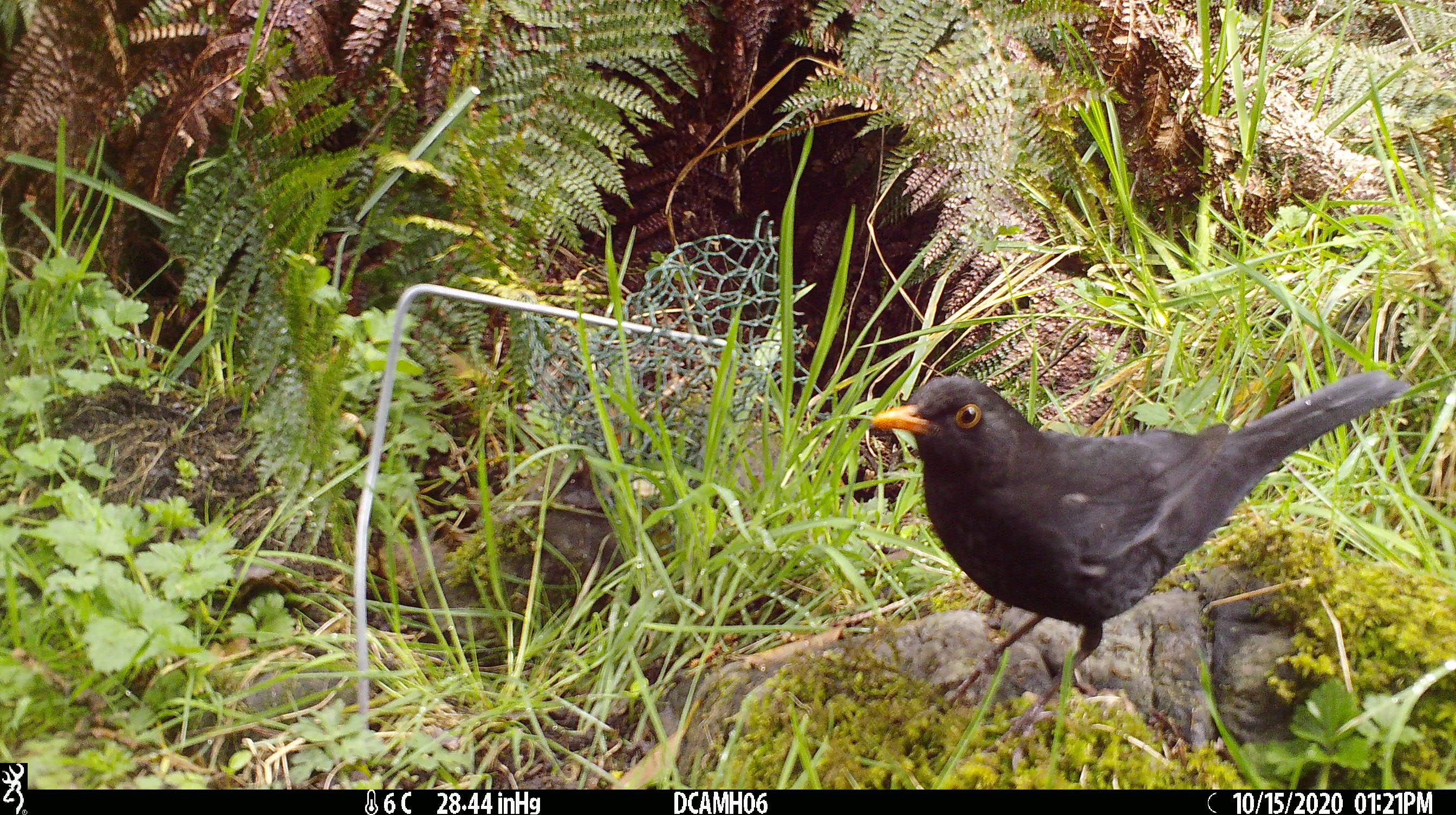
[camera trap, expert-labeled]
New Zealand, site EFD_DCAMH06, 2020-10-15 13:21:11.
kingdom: Animalia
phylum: Chordata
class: Aves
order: Passeriformes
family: Turdidae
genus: Turdus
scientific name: Turdus merula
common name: eurasian blackbird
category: blackbird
Blackbird (eurasian blackbird) (Turdus merula).